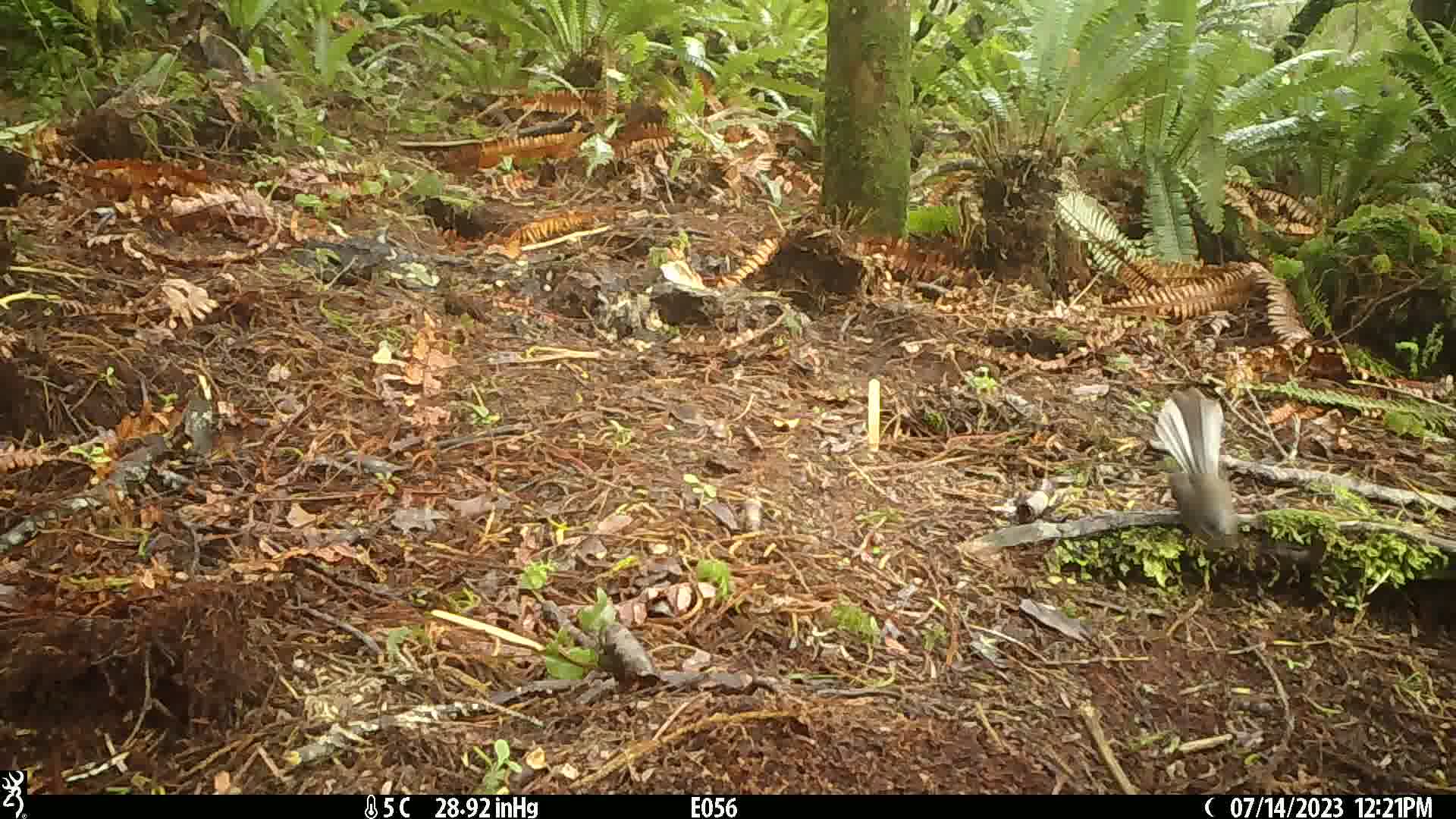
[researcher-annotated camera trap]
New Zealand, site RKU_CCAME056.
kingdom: Animalia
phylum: Chordata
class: Aves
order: Passeriformes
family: Rhipiduridae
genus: Rhipidura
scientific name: Rhipidura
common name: fantails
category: fantail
Fantail (fantails) (Rhipidura).